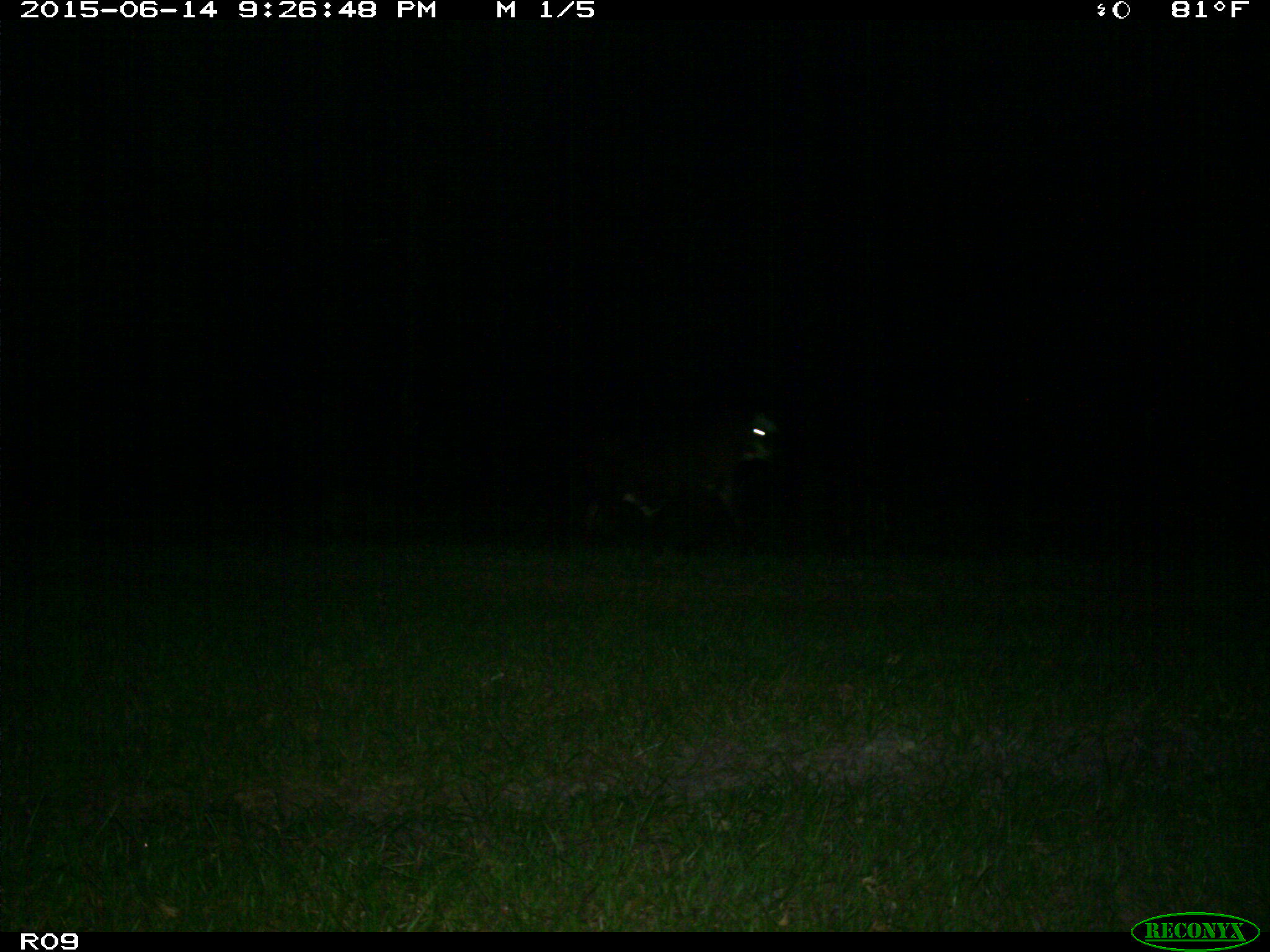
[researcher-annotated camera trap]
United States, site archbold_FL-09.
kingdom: Animalia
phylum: Chordata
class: Mammalia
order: Artiodactyla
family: Bovidae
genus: Bos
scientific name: Bos taurus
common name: domestic cow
Bos taurus (domestic cow).